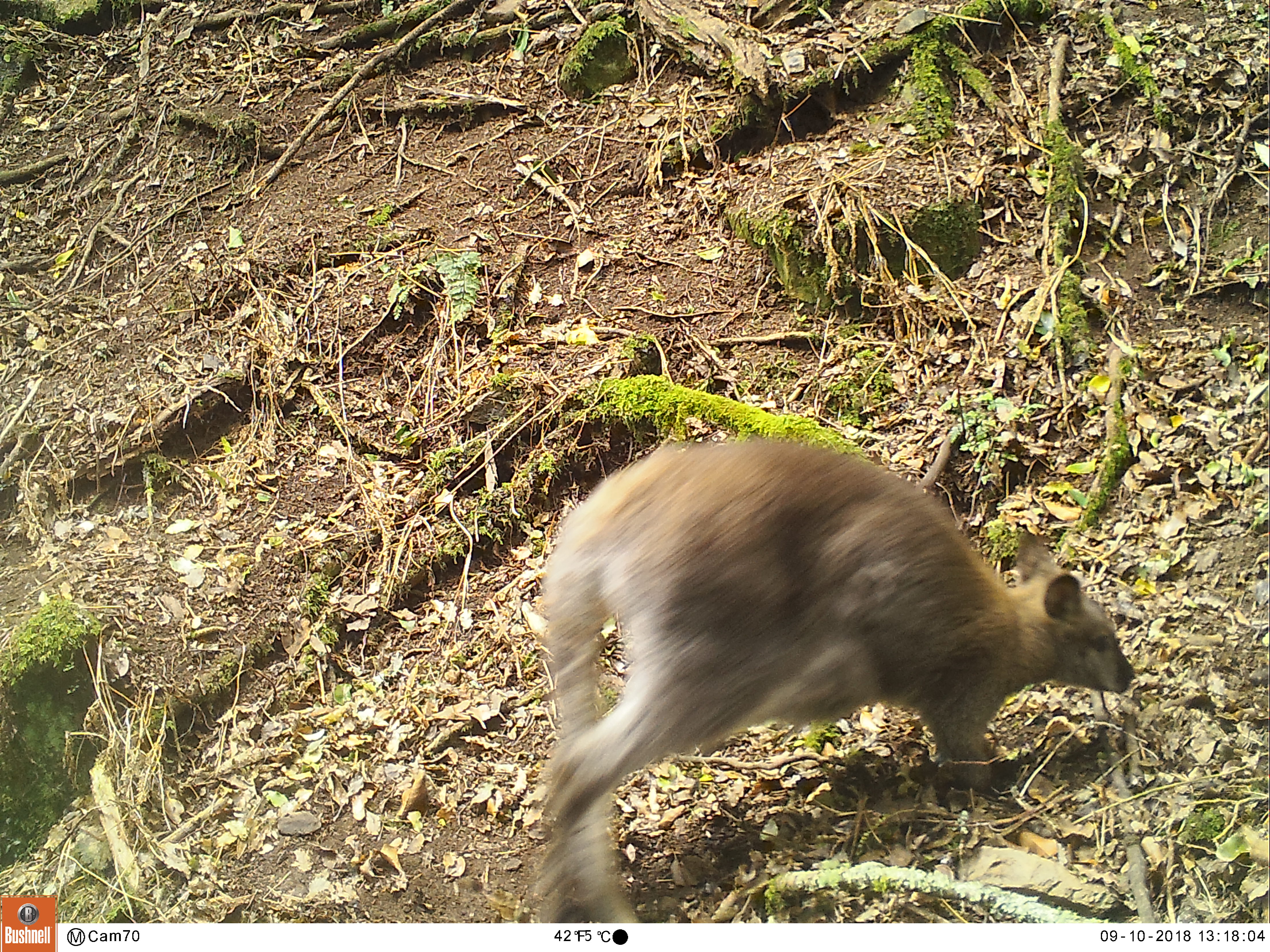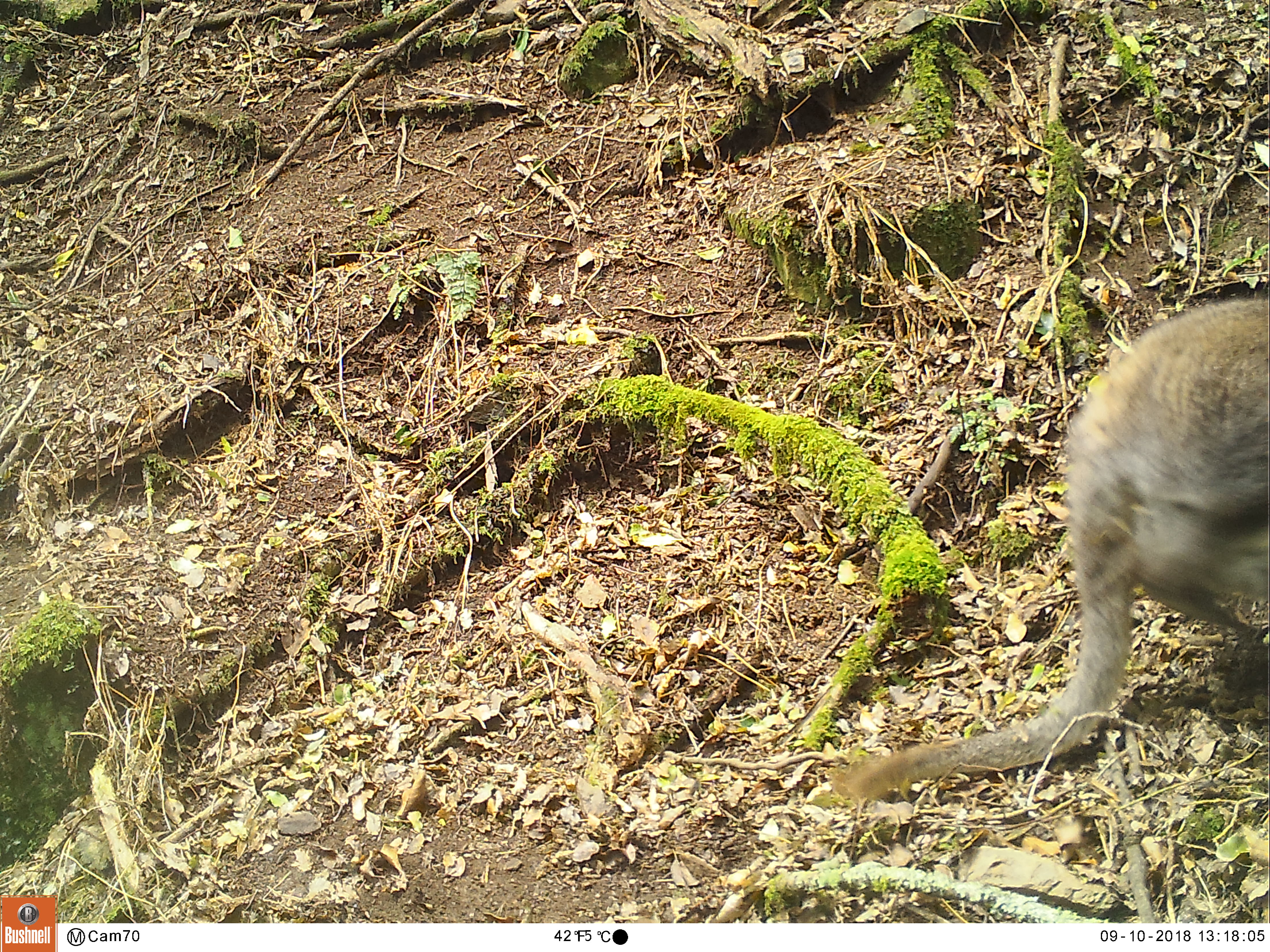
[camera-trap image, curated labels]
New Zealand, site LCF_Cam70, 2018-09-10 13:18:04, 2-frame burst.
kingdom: Animalia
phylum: Chordata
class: Mammalia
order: Diprotodontia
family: Macropodidae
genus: Notamacropus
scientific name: Notamacropus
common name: wallaby